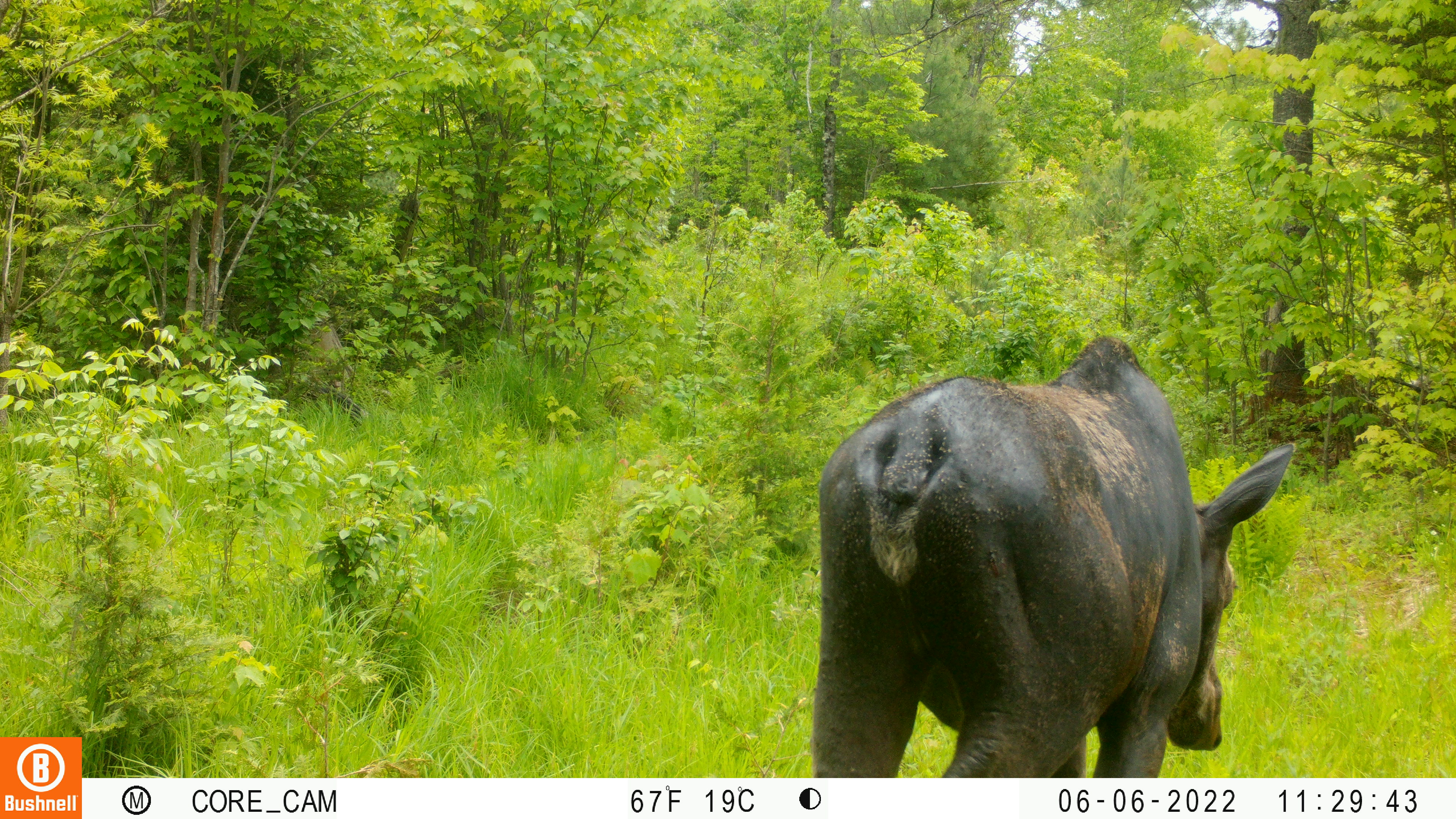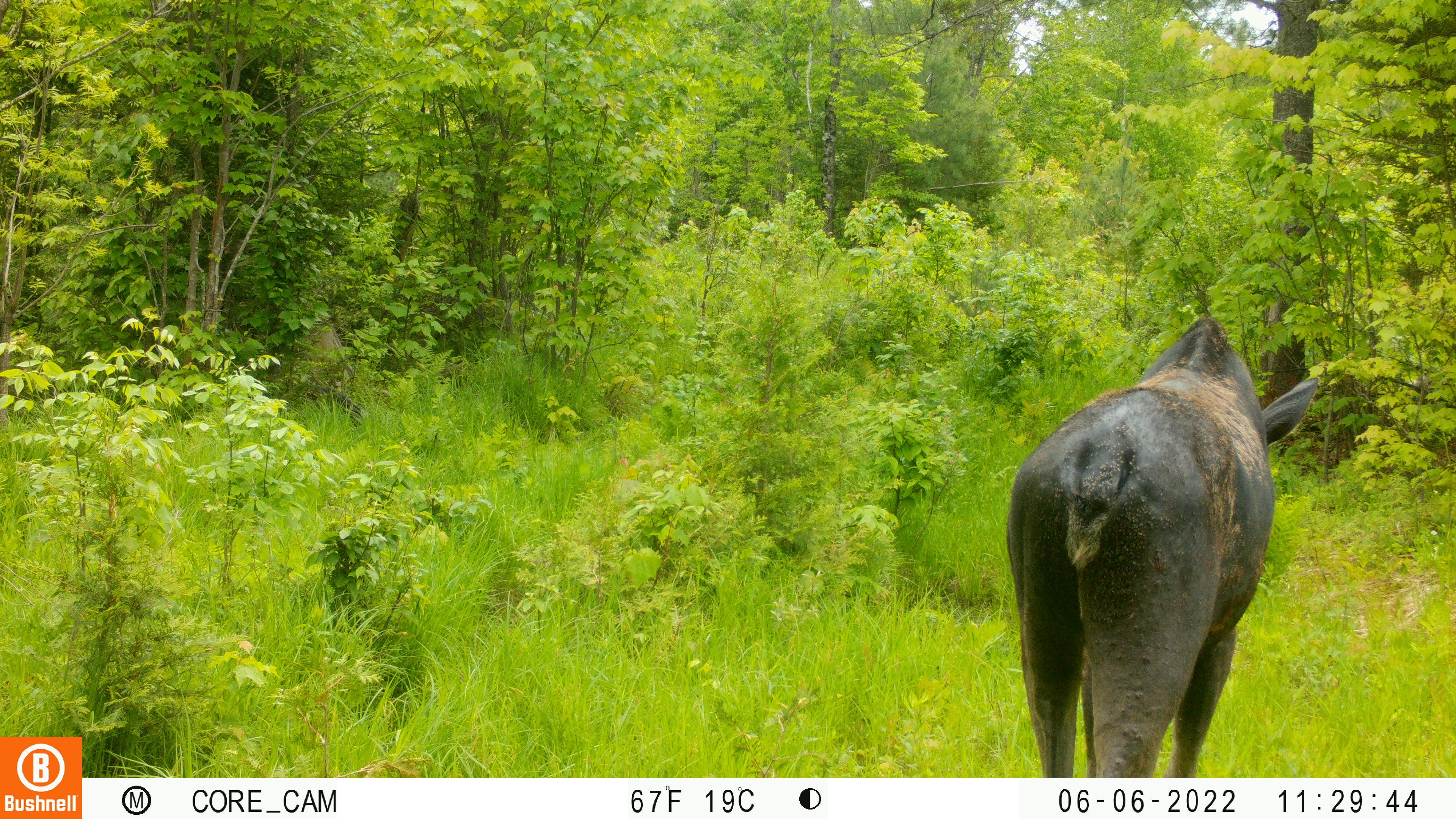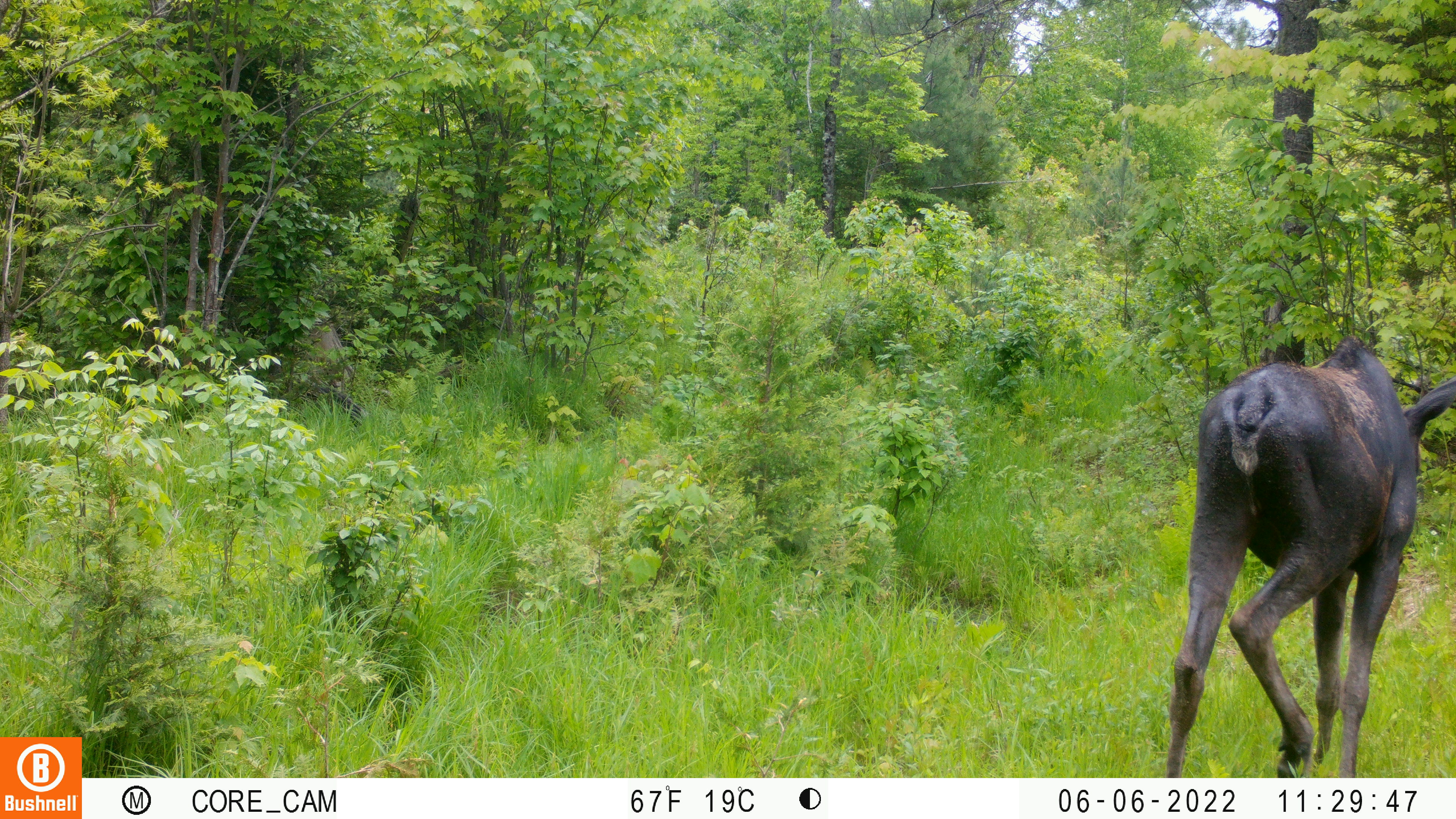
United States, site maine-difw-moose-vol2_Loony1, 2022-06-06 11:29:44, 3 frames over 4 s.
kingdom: Animalia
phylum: Chordata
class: Mammalia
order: Artiodactyla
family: Cervidae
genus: Alces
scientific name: Alces alces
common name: moose